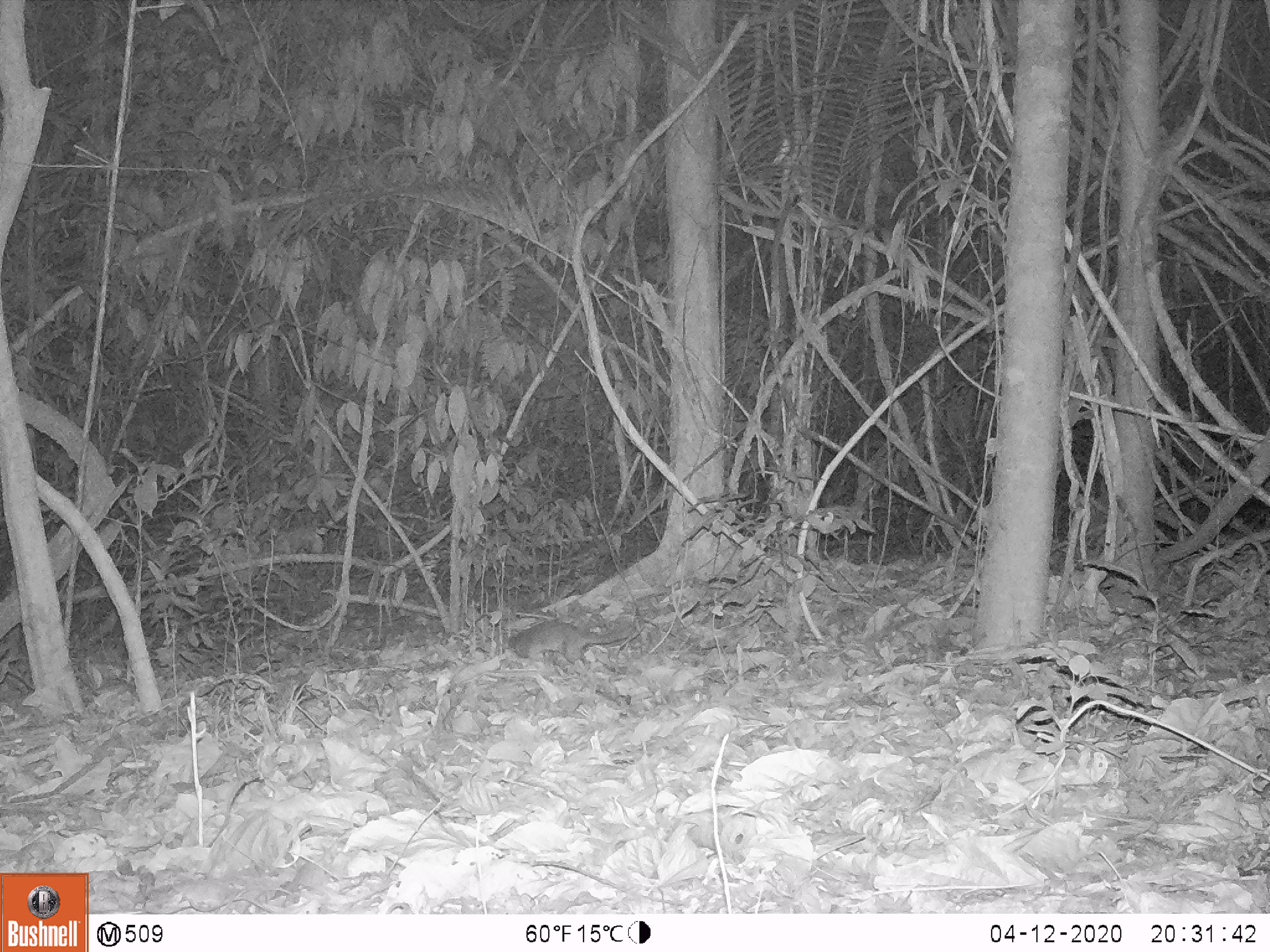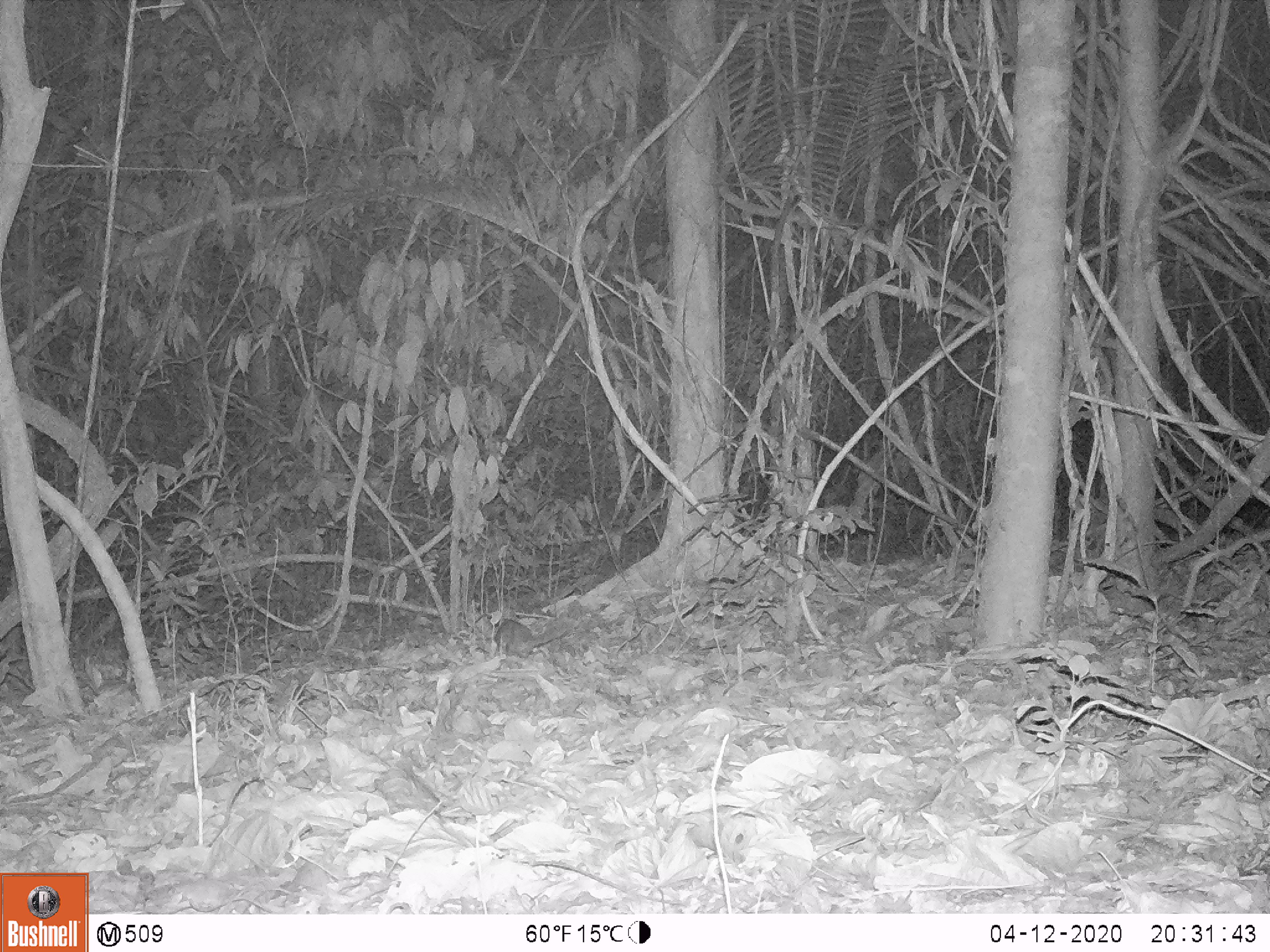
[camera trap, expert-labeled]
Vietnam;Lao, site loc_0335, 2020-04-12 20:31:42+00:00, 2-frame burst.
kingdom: Animalia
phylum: Chordata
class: Mammalia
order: Carnivora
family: Mustelidae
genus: Melogale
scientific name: Melogale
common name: ferret badger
Ferret badger (Melogale). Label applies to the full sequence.